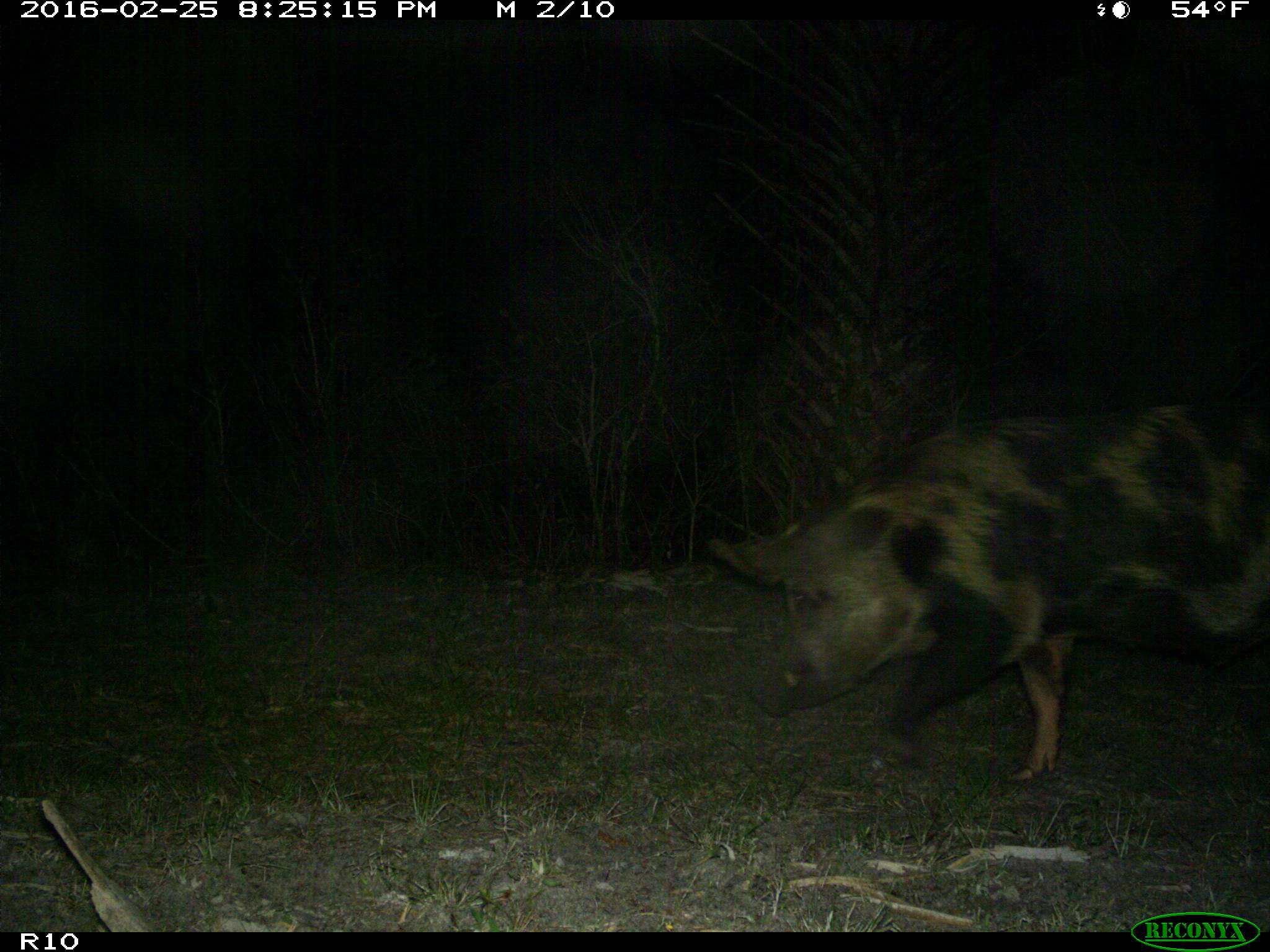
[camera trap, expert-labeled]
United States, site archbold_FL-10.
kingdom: Animalia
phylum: Chordata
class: Mammalia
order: Artiodactyla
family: Suidae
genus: Sus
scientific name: Sus scrofa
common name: wild boar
Sus scrofa (wild boar).